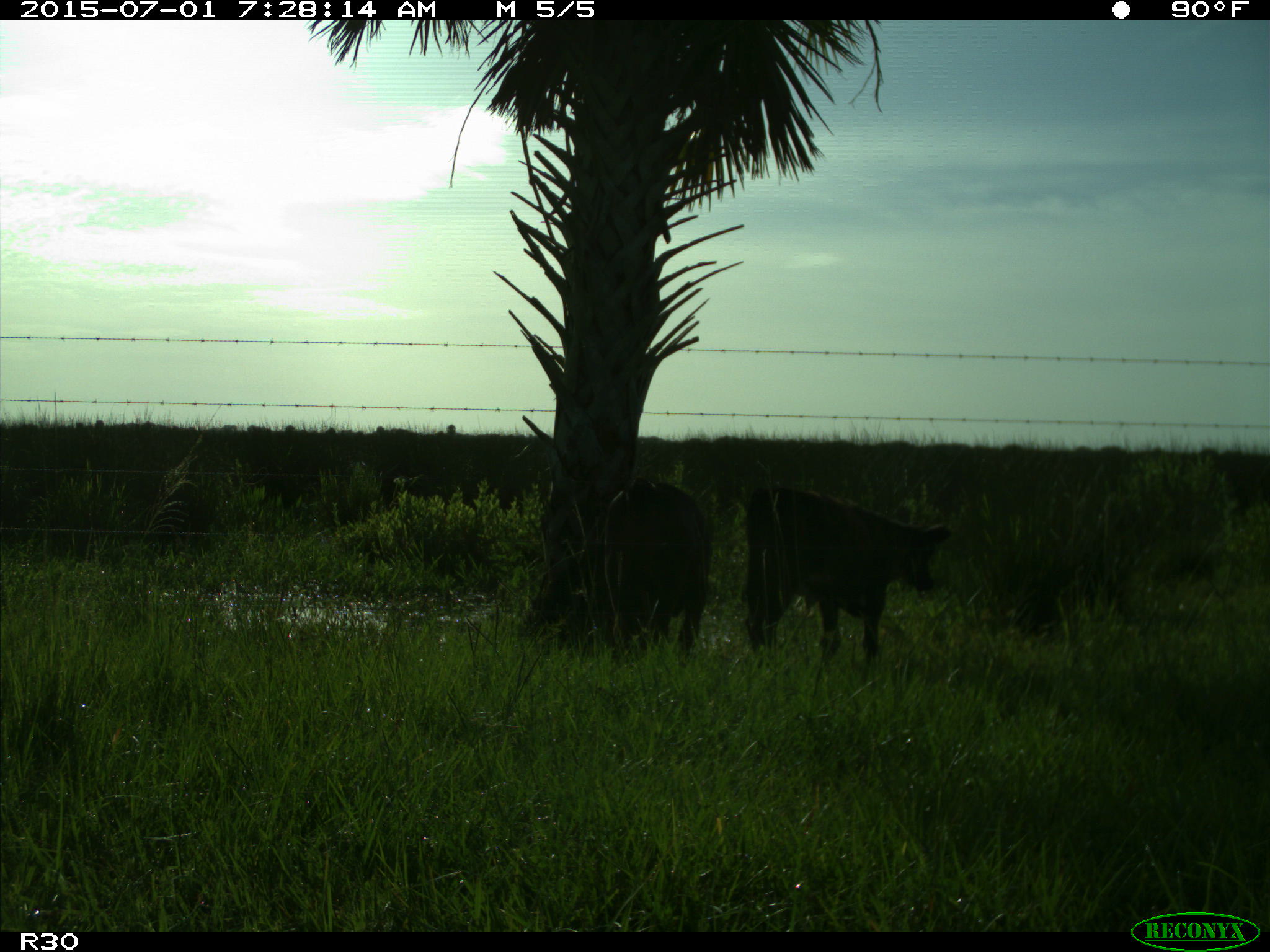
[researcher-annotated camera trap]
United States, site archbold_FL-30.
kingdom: Animalia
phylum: Chordata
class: Mammalia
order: Artiodactyla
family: Bovidae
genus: Bos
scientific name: Bos taurus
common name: domestic cow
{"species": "Bos taurus (domestic cow)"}